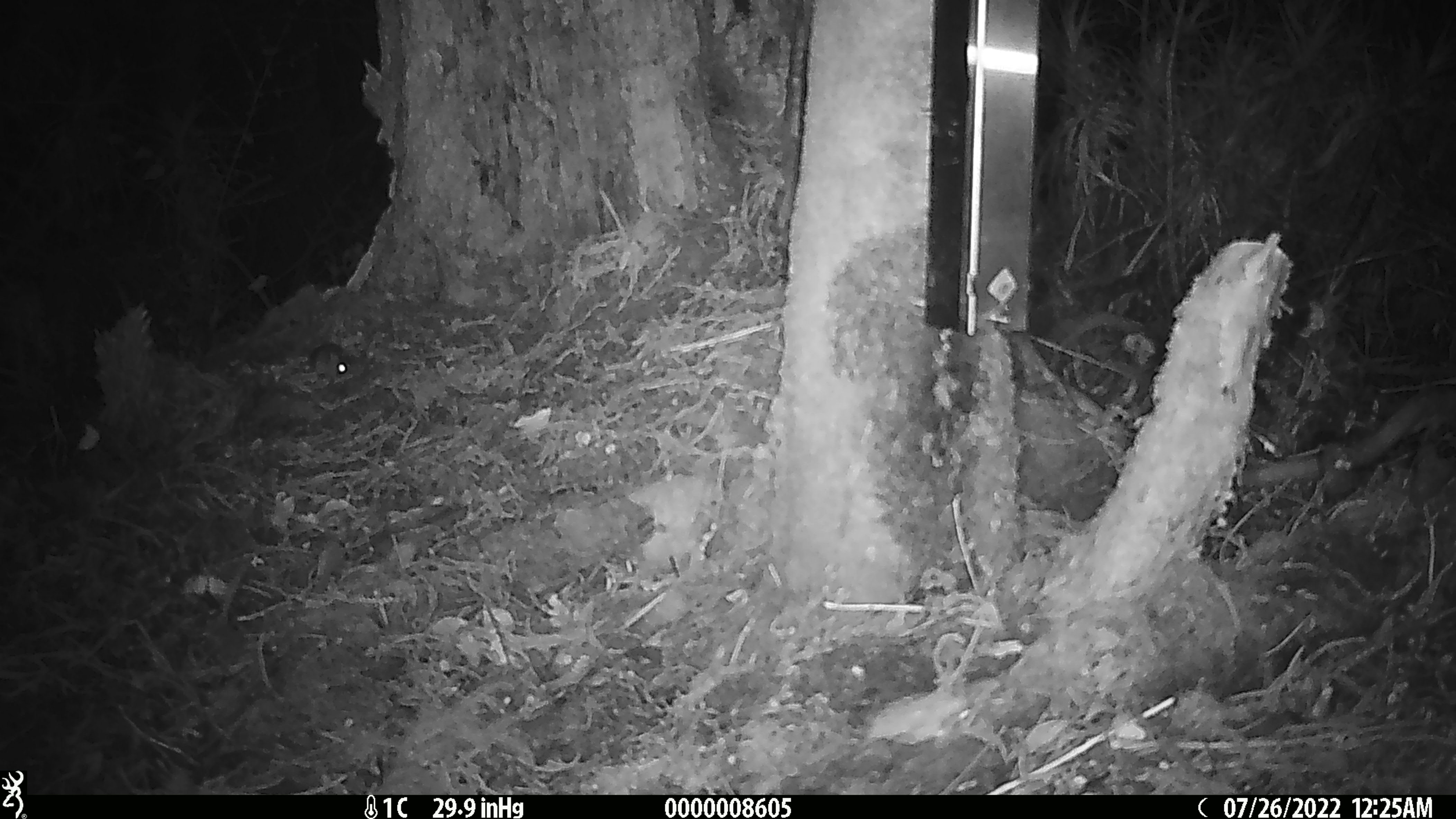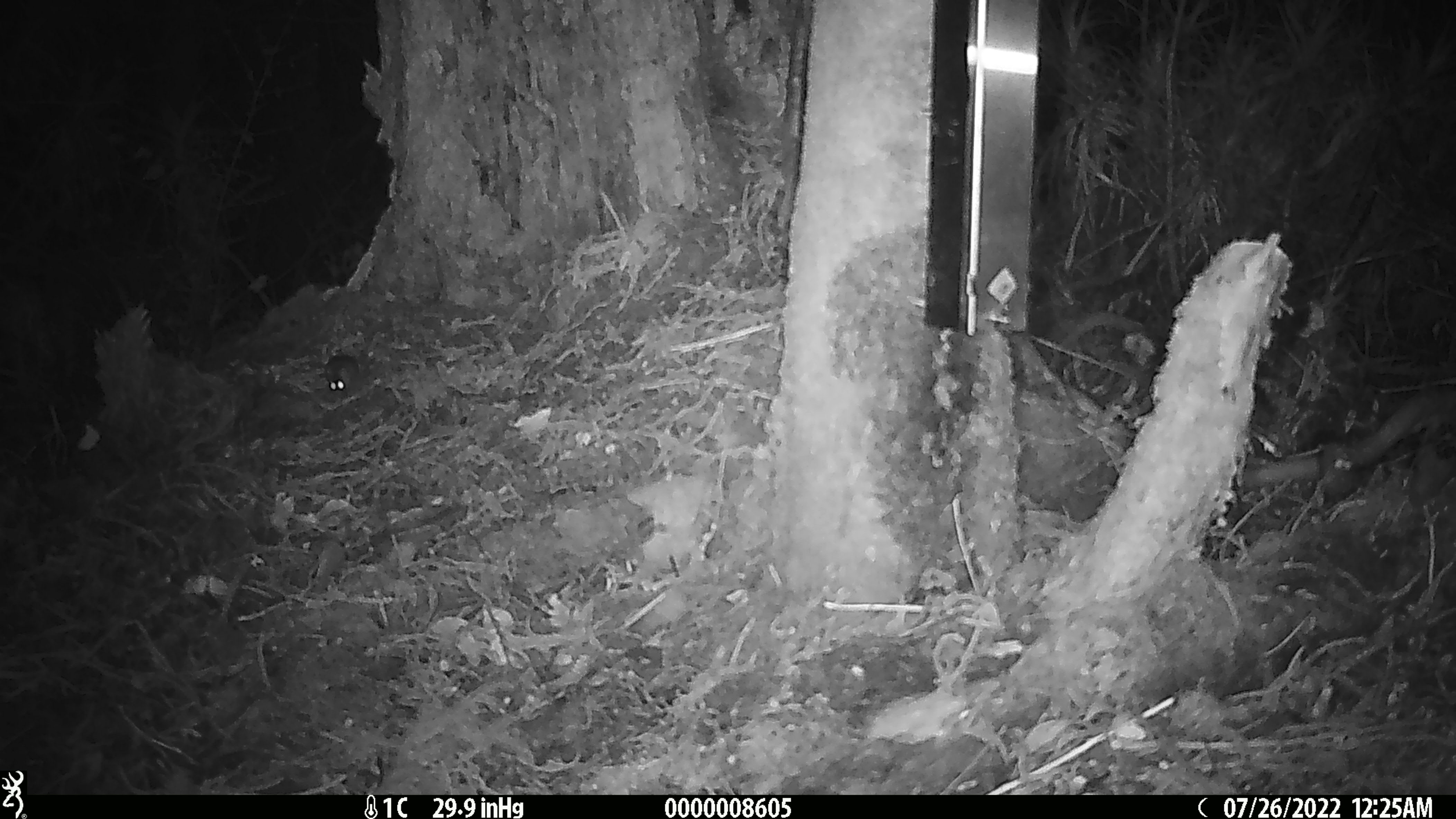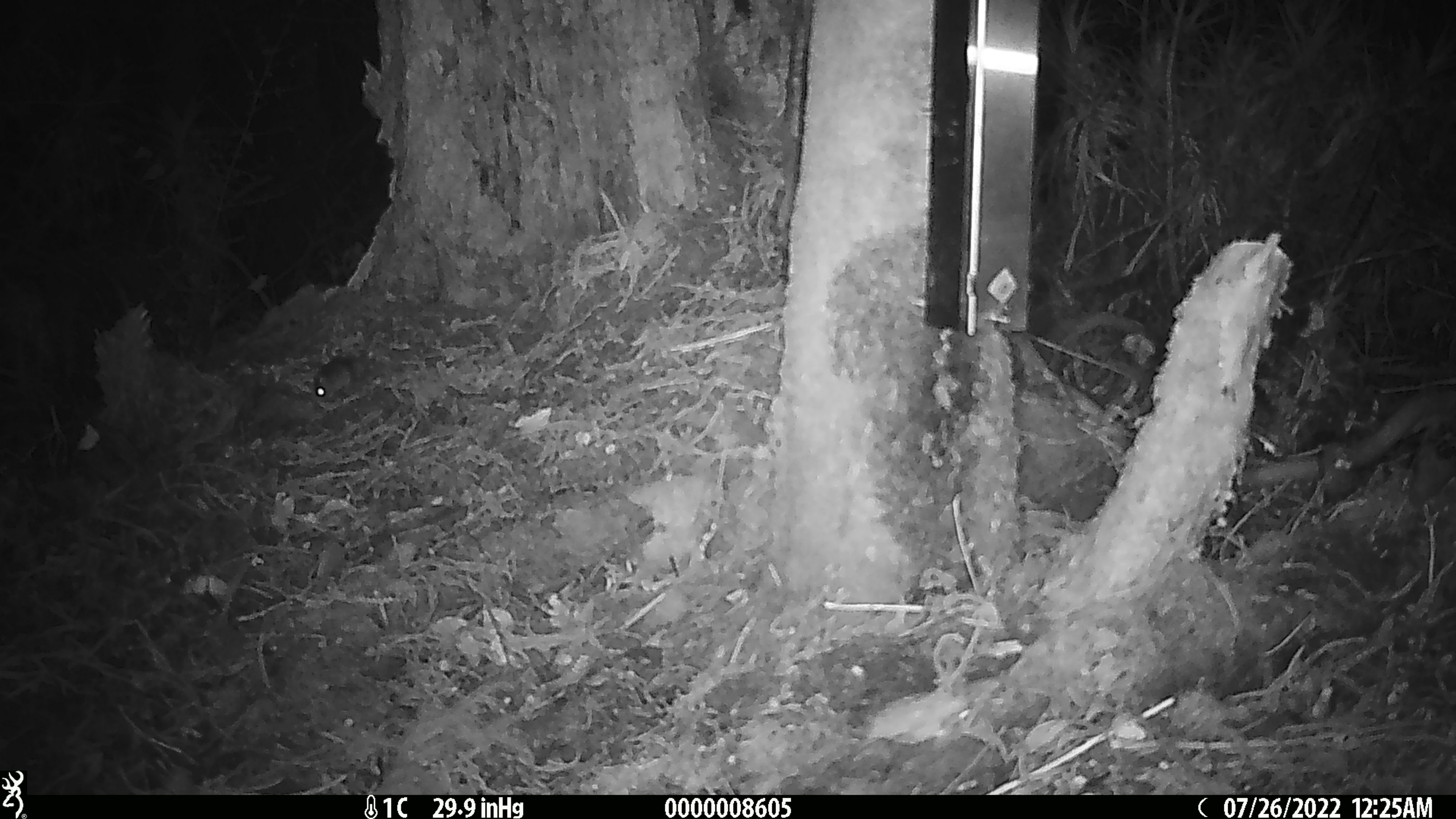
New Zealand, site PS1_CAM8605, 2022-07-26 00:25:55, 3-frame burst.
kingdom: Animalia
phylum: Chordata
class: Mammalia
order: Rodentia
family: Muridae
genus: Mus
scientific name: Mus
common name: mouse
Mouse (Mus).